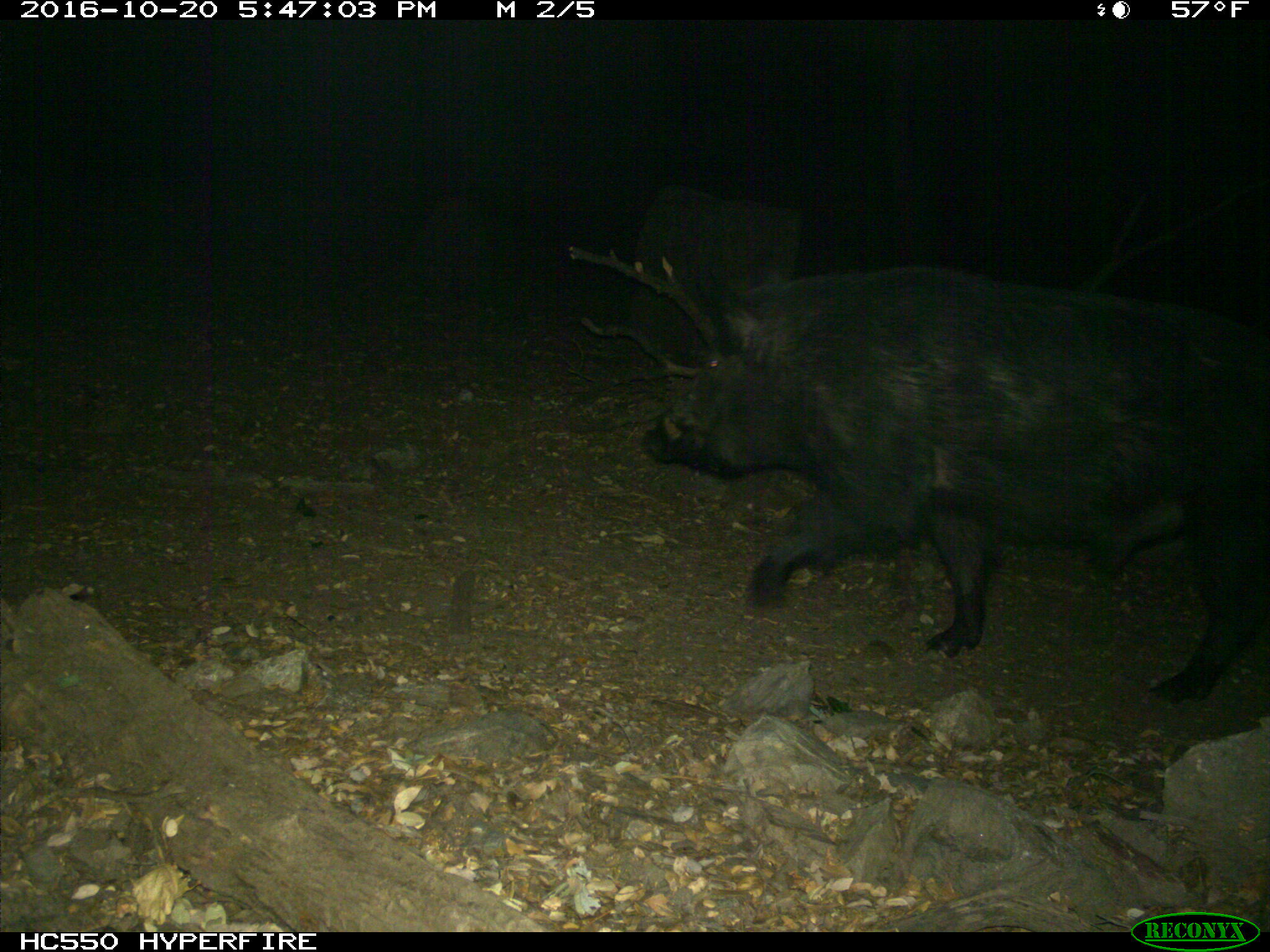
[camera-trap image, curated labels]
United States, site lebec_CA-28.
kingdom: Animalia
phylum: Chordata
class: Mammalia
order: Artiodactyla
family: Suidae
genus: Sus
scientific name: Sus scrofa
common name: wild boar